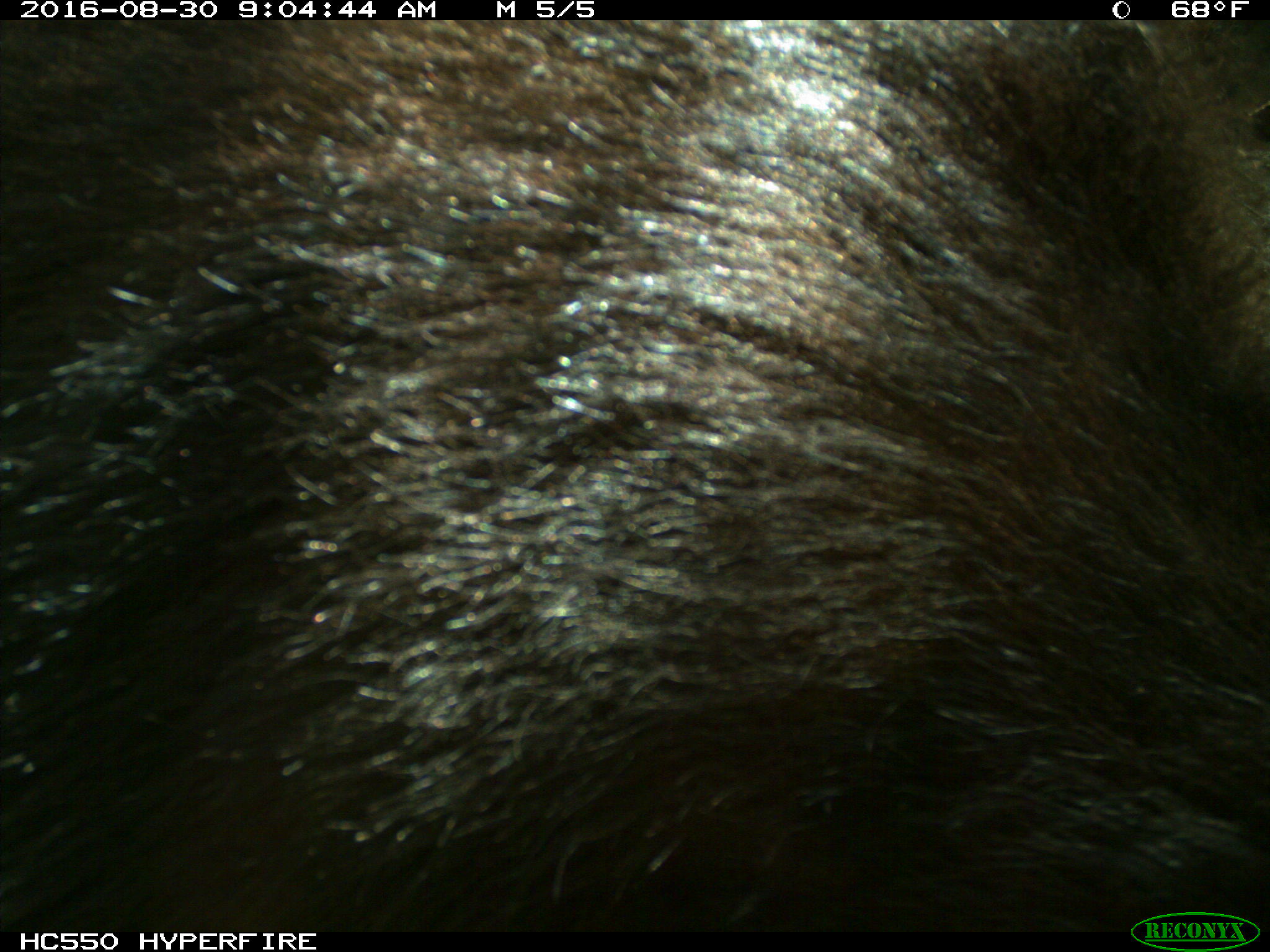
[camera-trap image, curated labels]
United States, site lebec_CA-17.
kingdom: Animalia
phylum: Chordata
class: Mammalia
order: Carnivora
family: Ursidae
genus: Ursus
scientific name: Ursus americanus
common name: american black bear